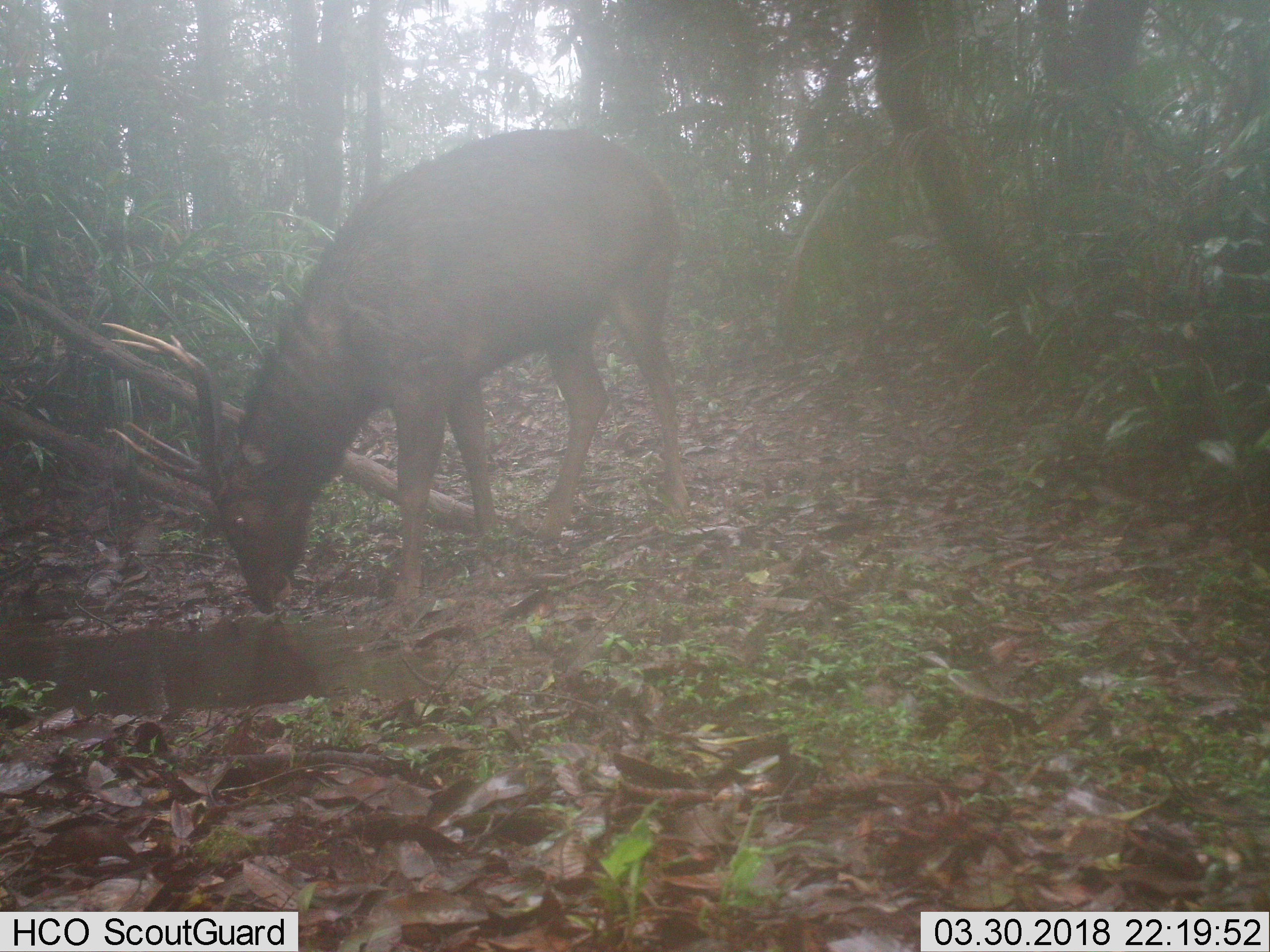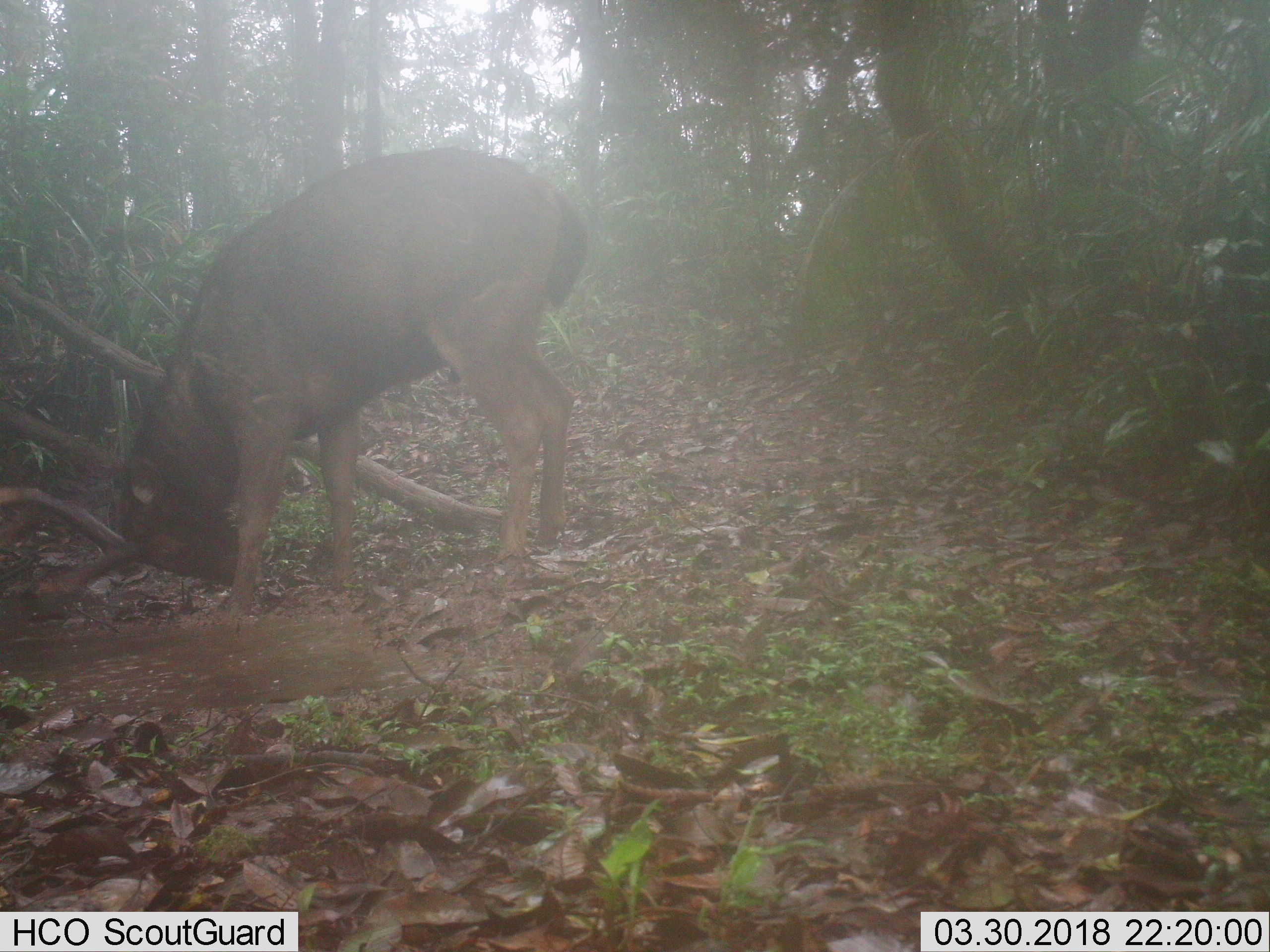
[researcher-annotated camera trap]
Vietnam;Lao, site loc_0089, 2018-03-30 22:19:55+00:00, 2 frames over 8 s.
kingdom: Animalia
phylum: Chordata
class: Mammalia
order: Artiodactyla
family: Cervidae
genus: Rusa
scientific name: Rusa unicolor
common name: sambar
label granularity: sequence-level